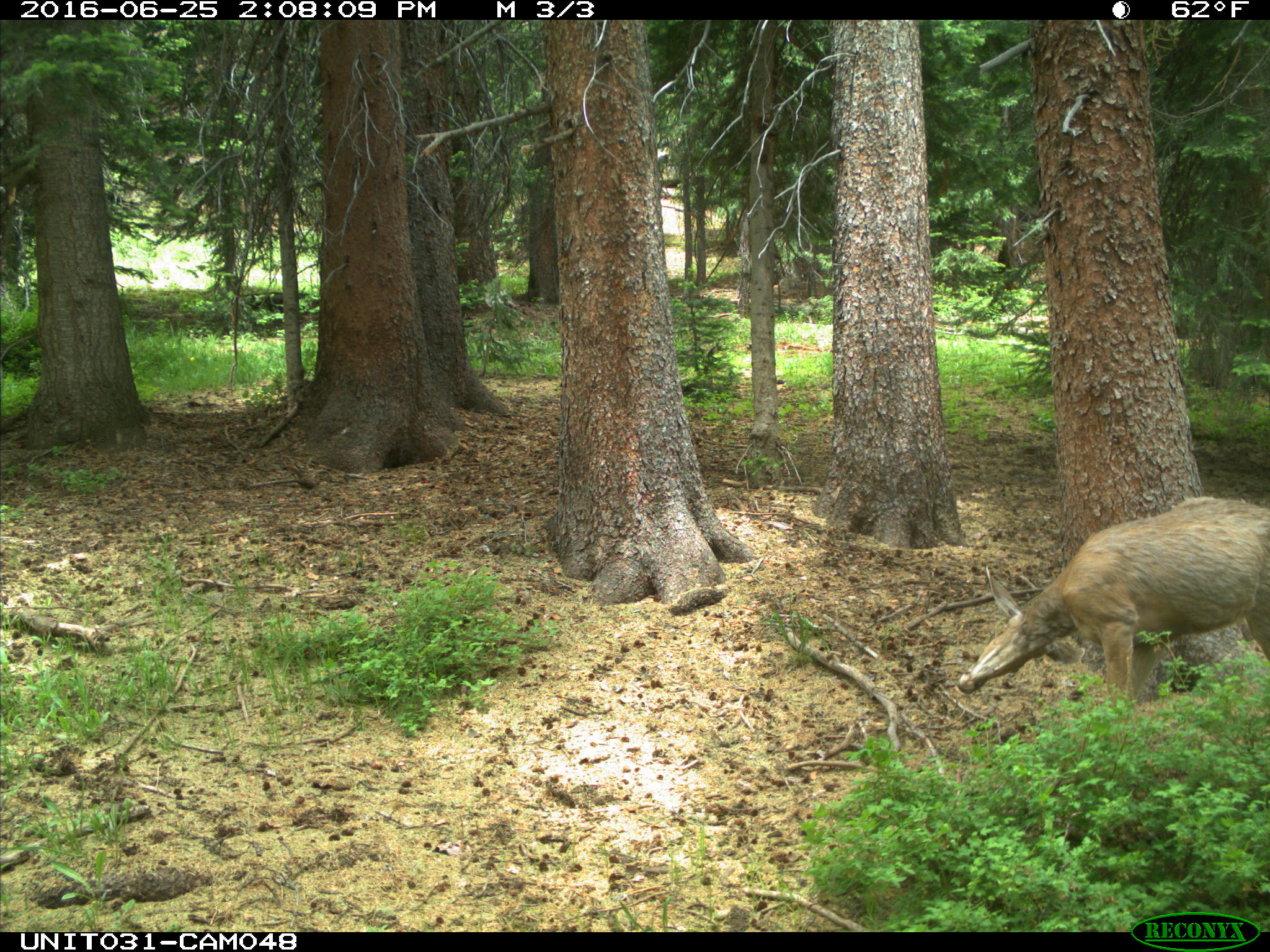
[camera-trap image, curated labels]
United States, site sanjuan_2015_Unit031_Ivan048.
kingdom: Animalia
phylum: Chordata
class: Mammalia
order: Artiodactyla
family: Cervidae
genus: Odocoileus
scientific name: Odocoileus hemionus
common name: mule deer